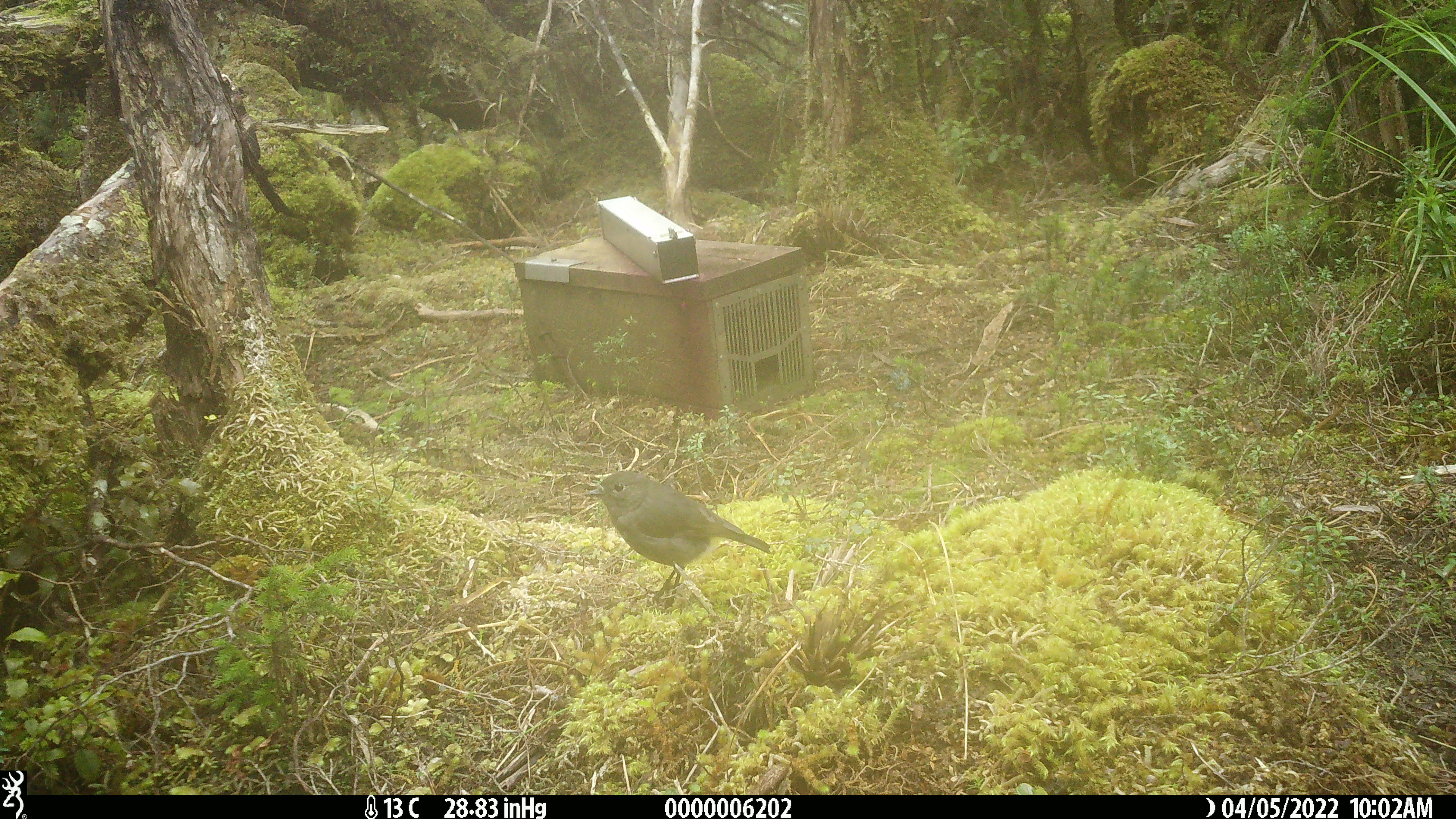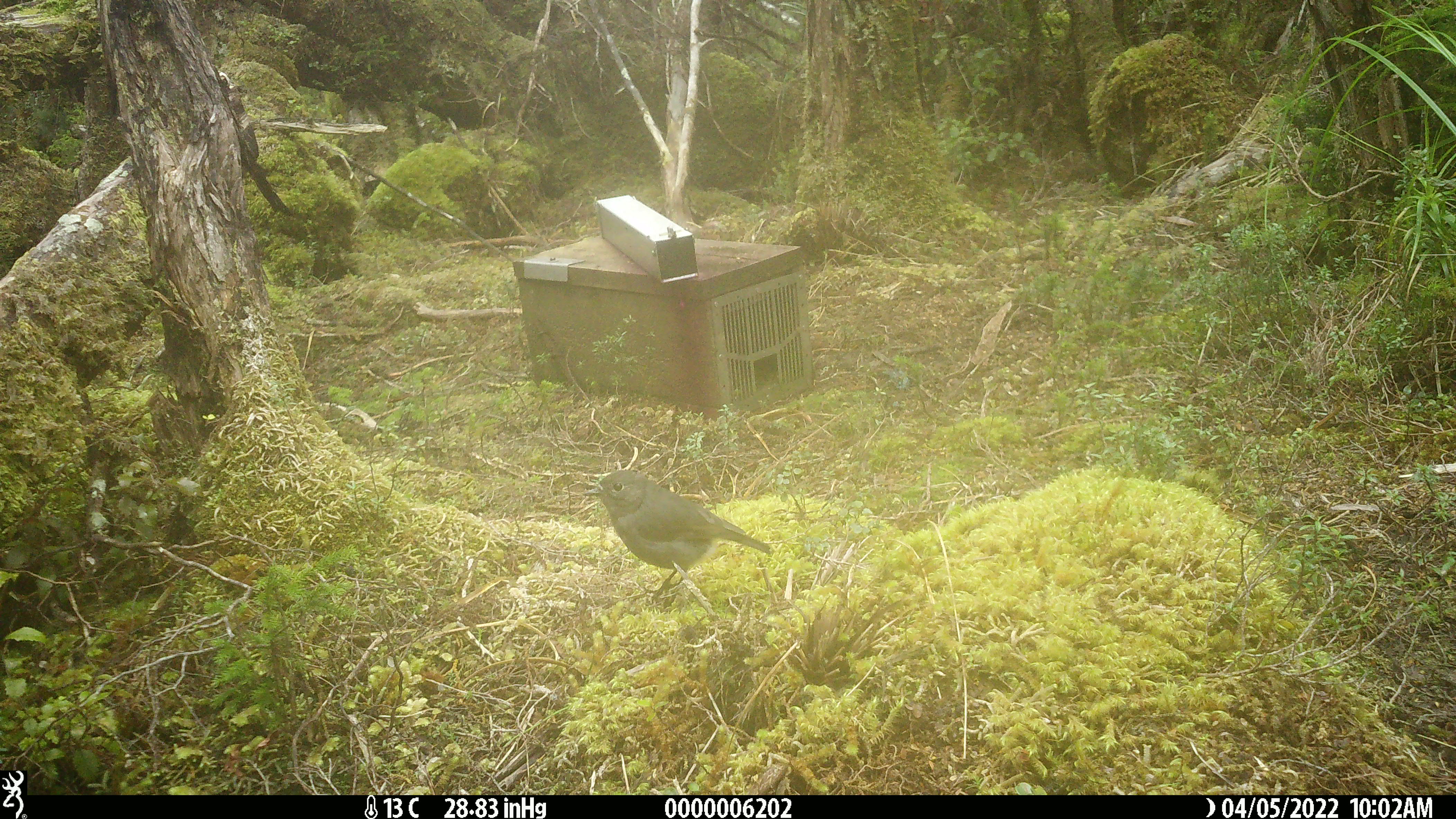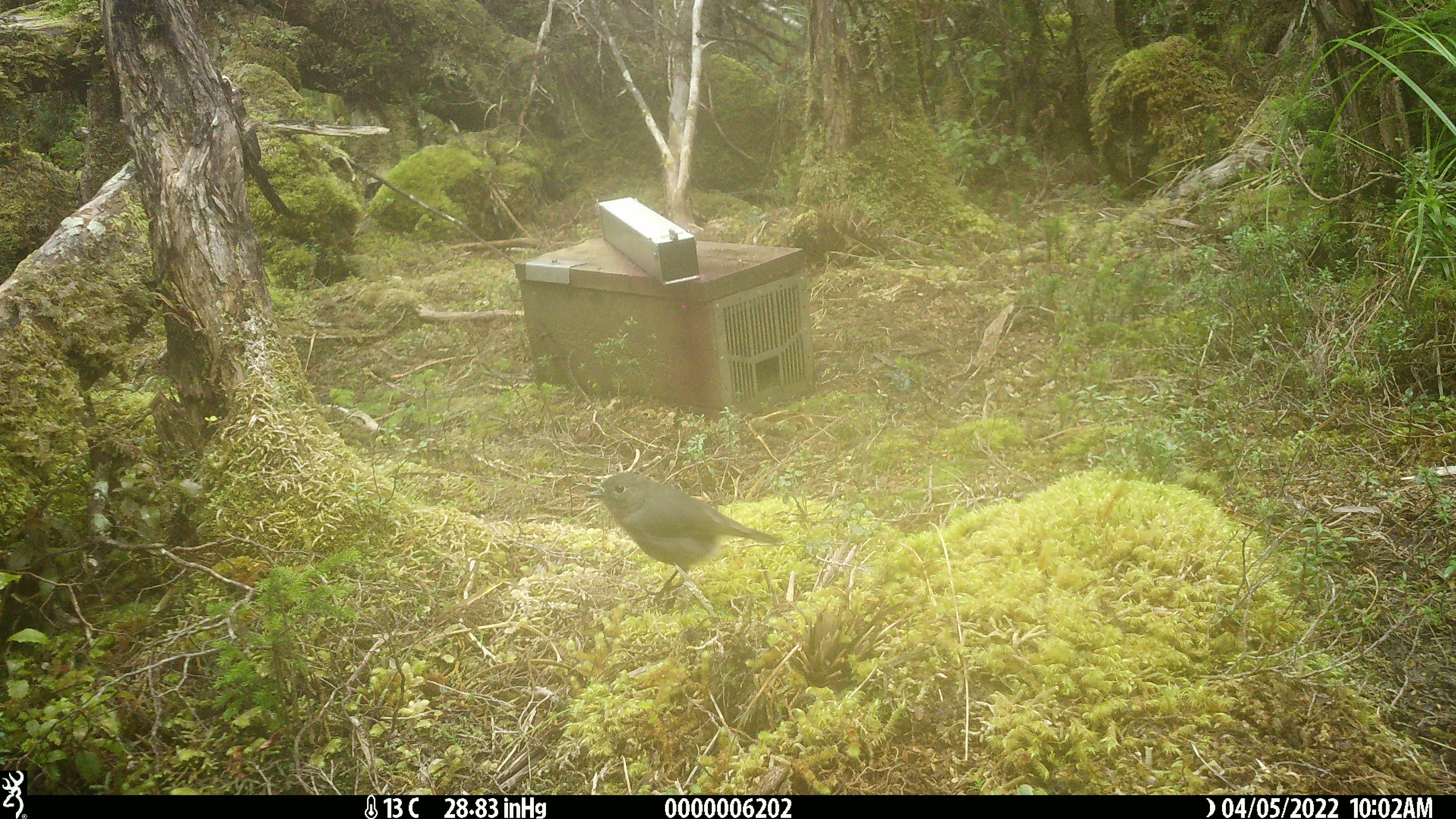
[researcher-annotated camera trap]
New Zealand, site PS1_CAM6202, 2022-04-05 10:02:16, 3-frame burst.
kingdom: Animalia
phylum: Chordata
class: Aves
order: Passeriformes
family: Petroicidae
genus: Petroica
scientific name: Petroica australis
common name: new zealand robin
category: robin